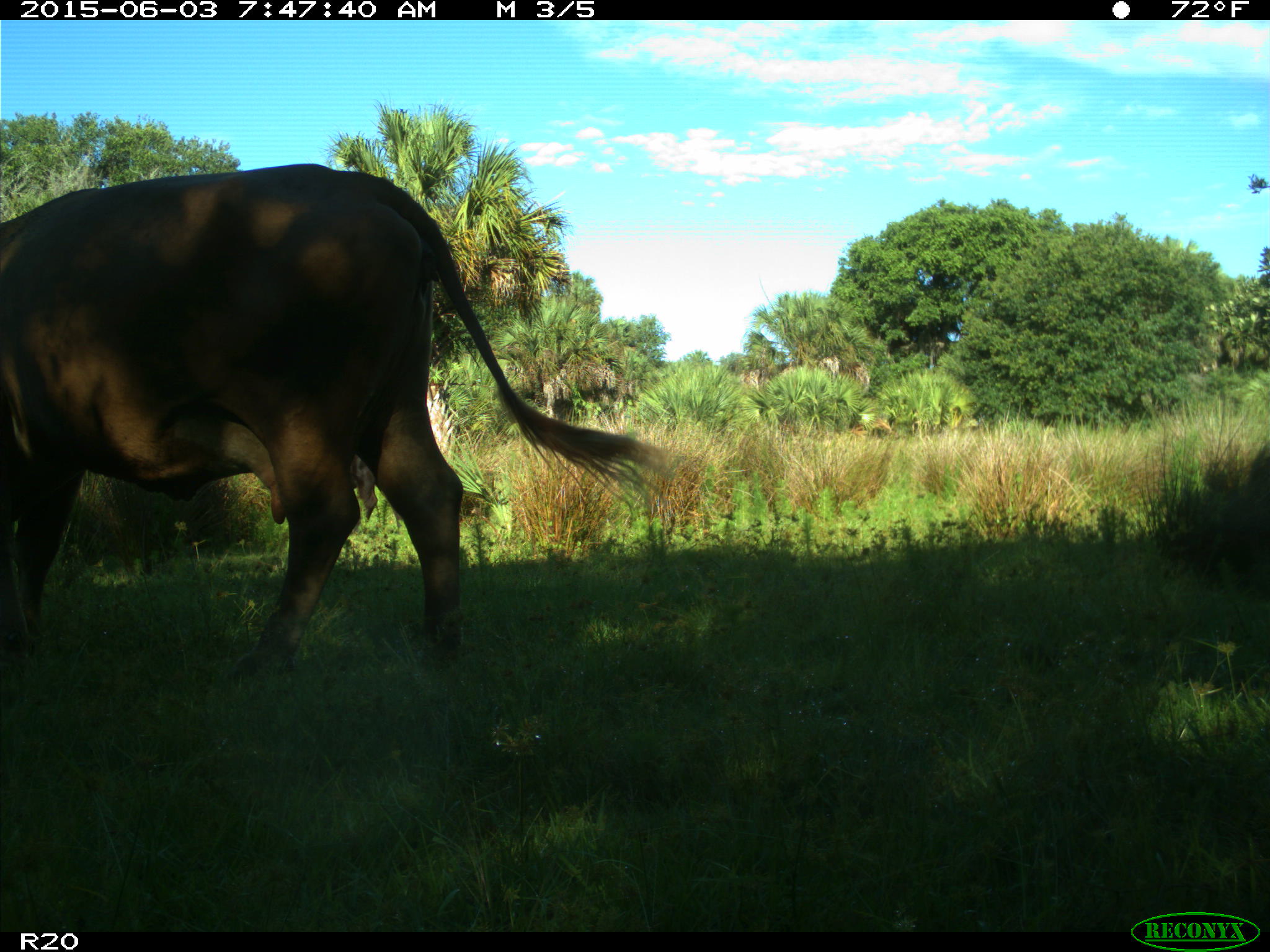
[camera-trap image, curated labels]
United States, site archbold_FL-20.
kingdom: Animalia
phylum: Chordata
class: Mammalia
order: Artiodactyla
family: Bovidae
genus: Bos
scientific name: Bos taurus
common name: domestic cow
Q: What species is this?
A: Bos taurus (domestic cow).